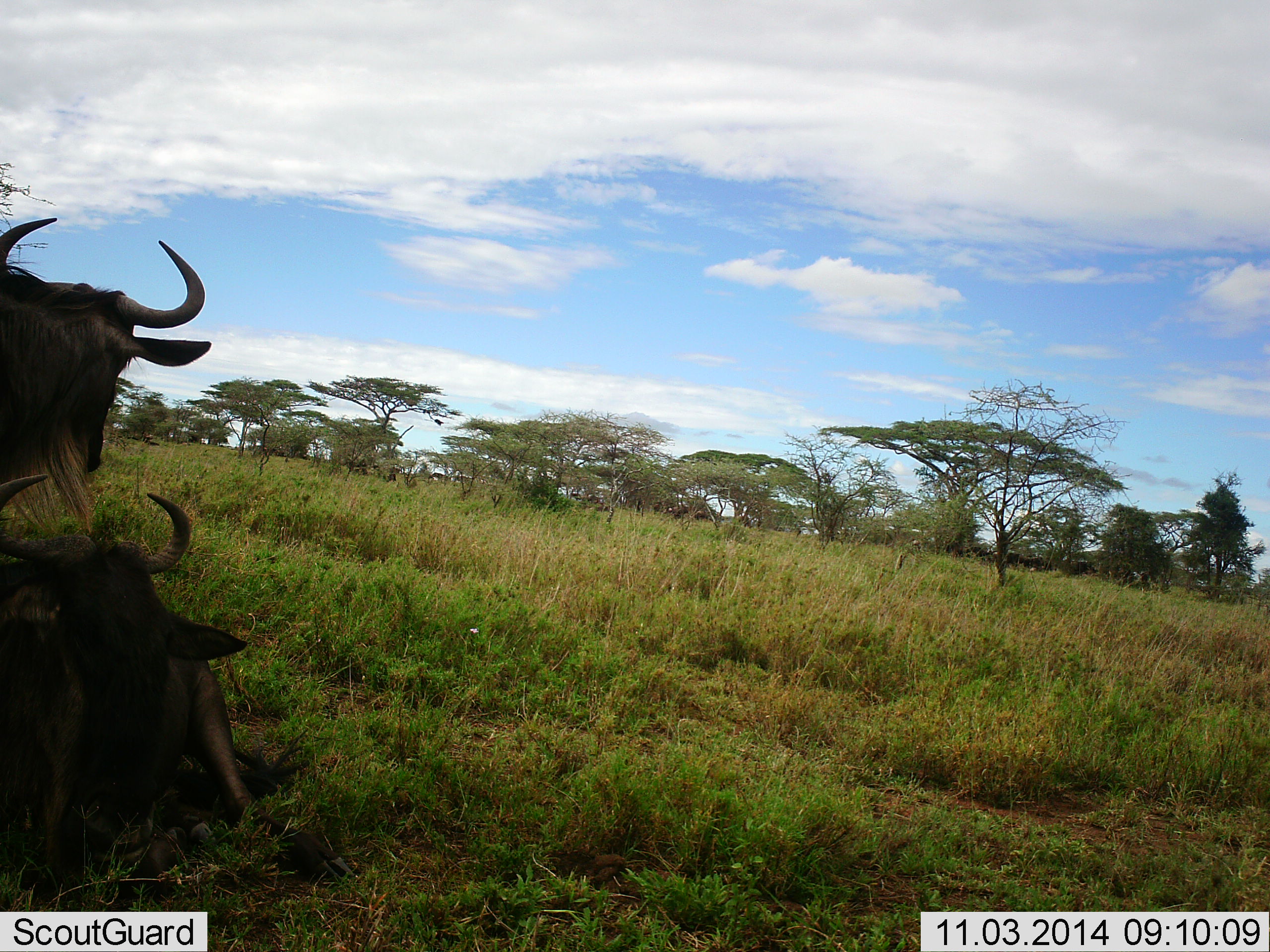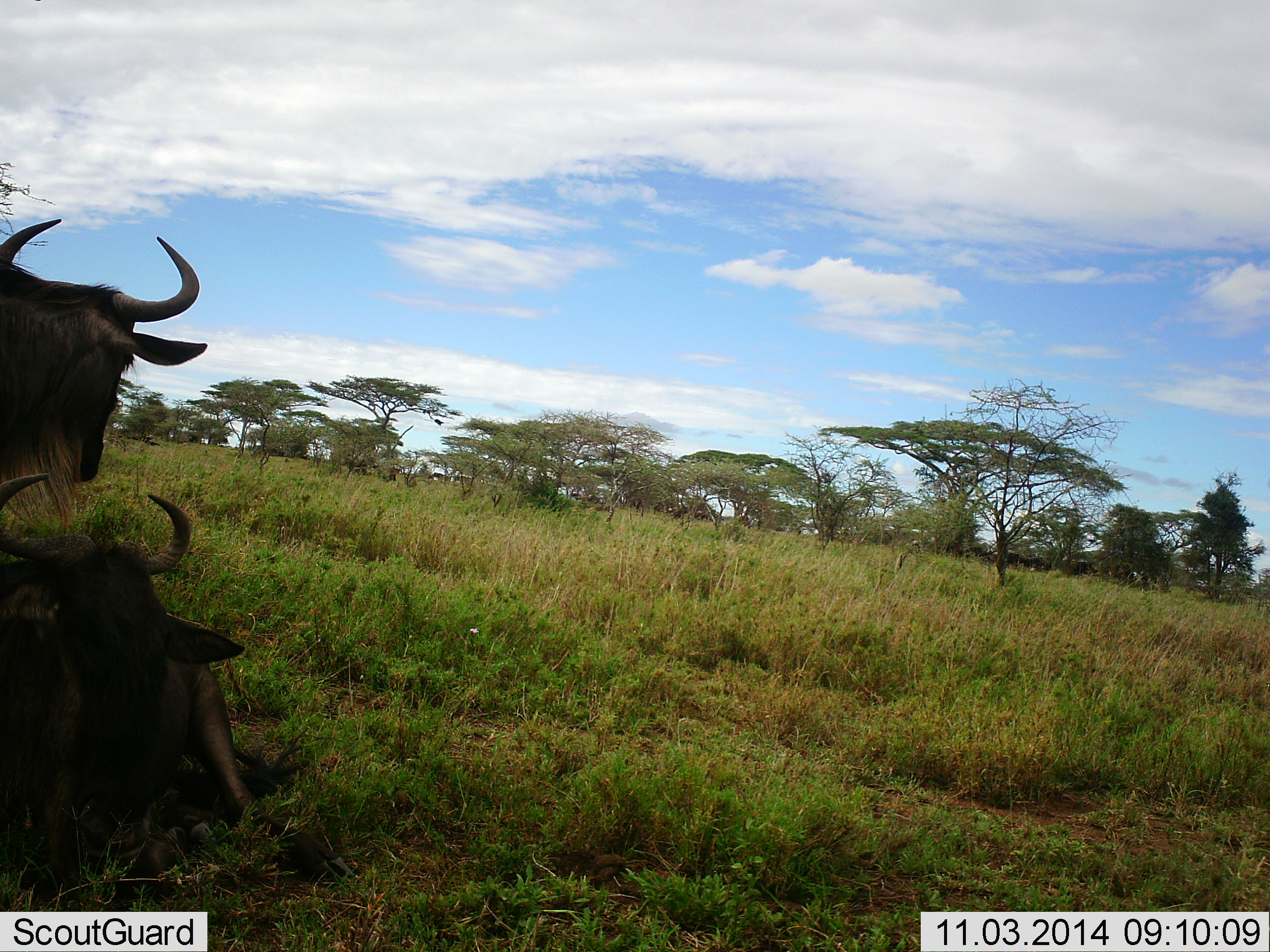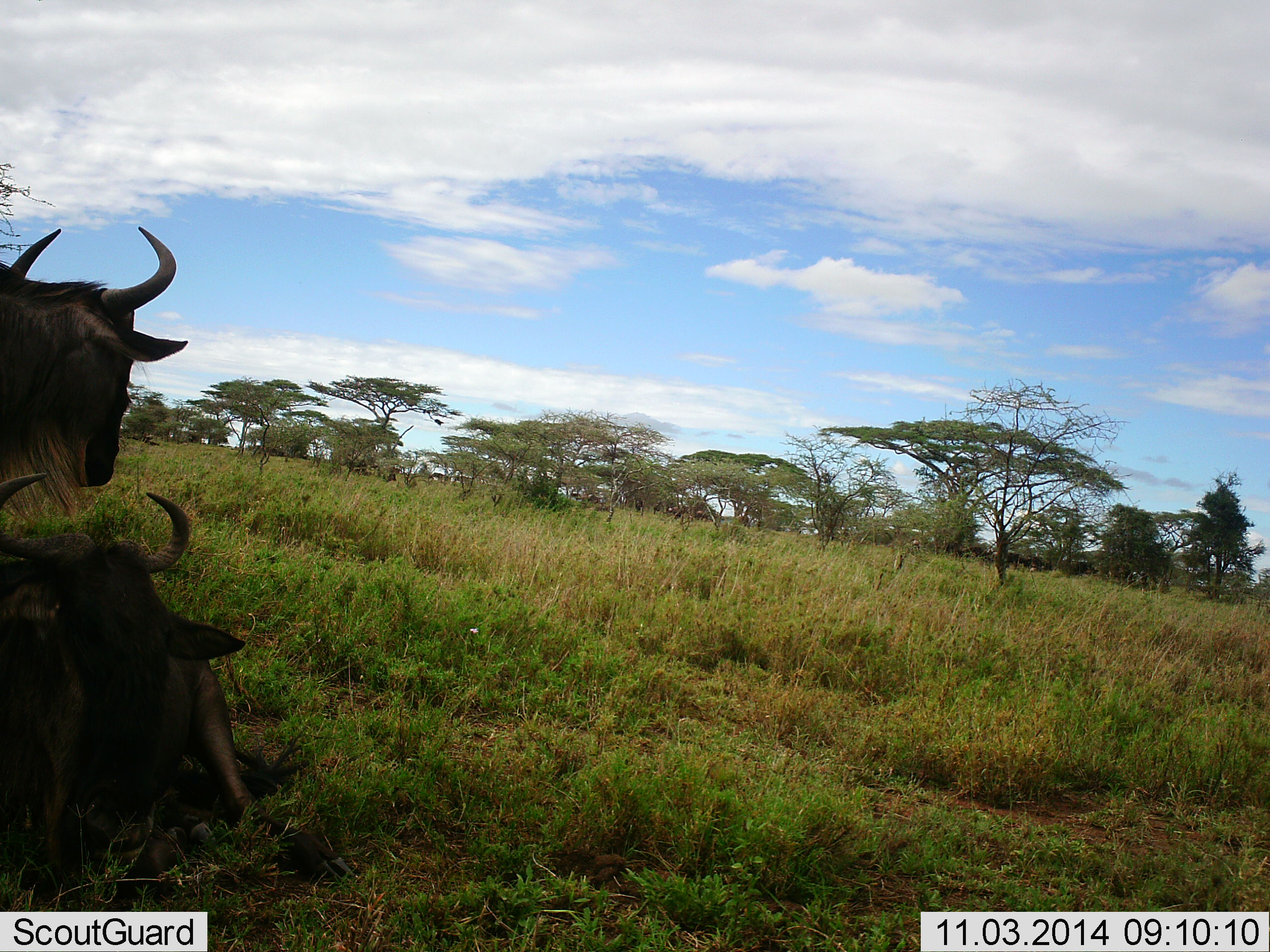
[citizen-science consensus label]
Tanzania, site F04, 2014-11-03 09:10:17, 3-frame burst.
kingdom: Animalia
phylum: Chordata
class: Mammalia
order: Artiodactyla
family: Bovidae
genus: Connochaetes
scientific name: Connochaetes taurinus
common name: blue wildebeest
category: wildebeest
Wildebeest (blue wildebeest) (Connochaetes taurinus), count 2. Behavior (volunteer vote fractions): standing 80%, resting 90%, moving 0%, interacting 0%. Young present (vote fraction): 0%. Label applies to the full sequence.